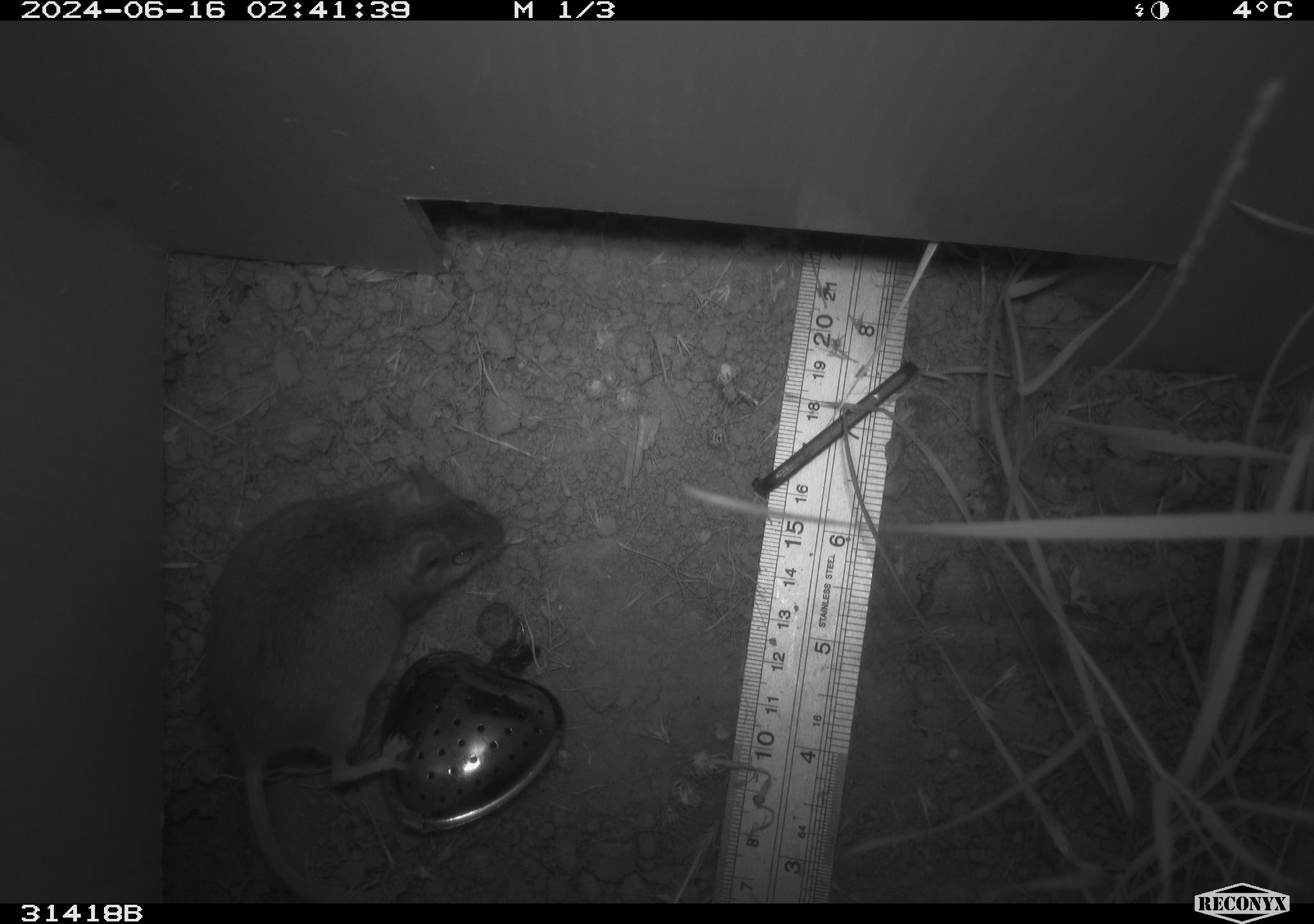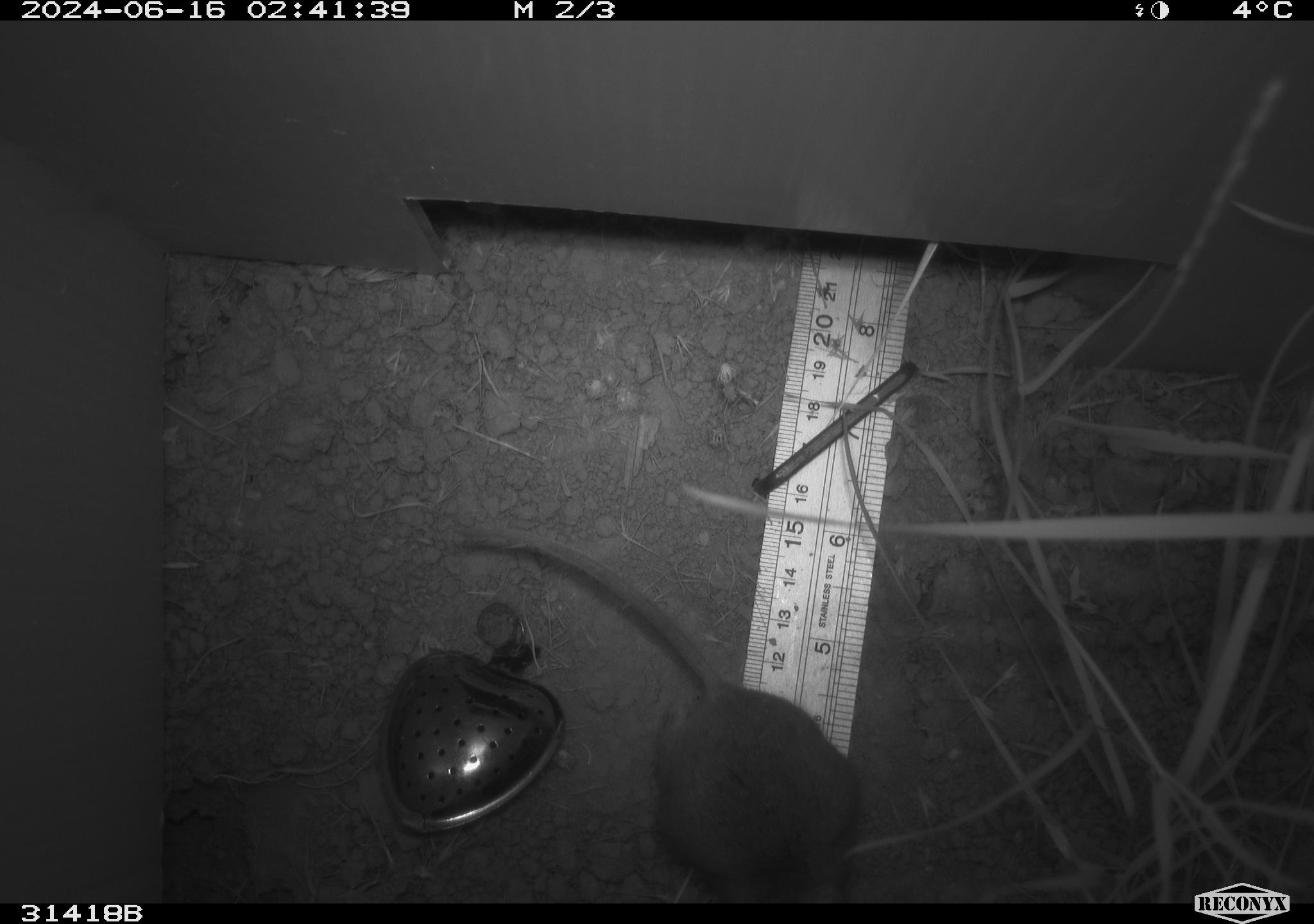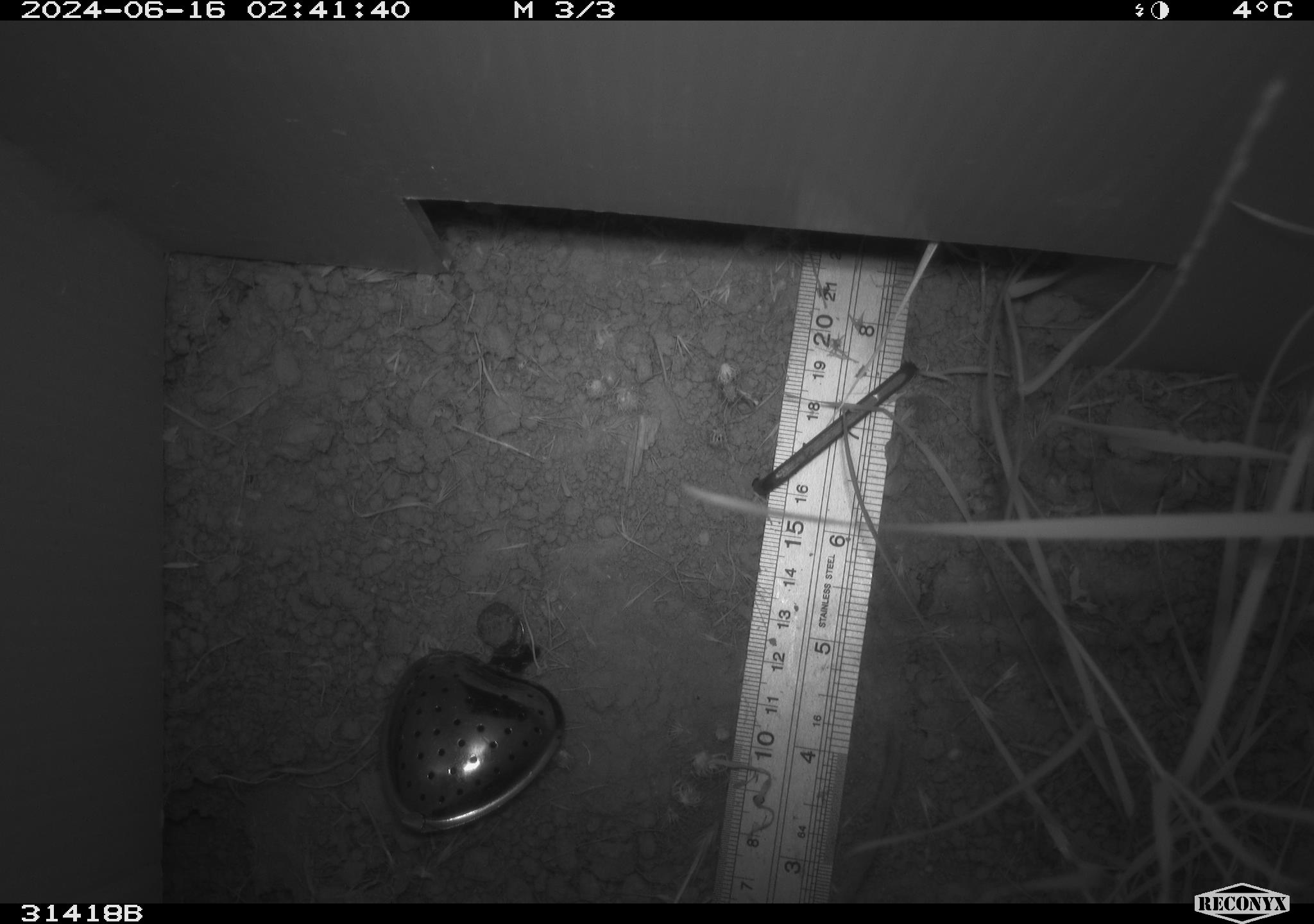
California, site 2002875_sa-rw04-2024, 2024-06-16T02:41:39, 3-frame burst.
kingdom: Animalia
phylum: Chordata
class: Mammalia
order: Rodentia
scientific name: Rodentia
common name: rodent